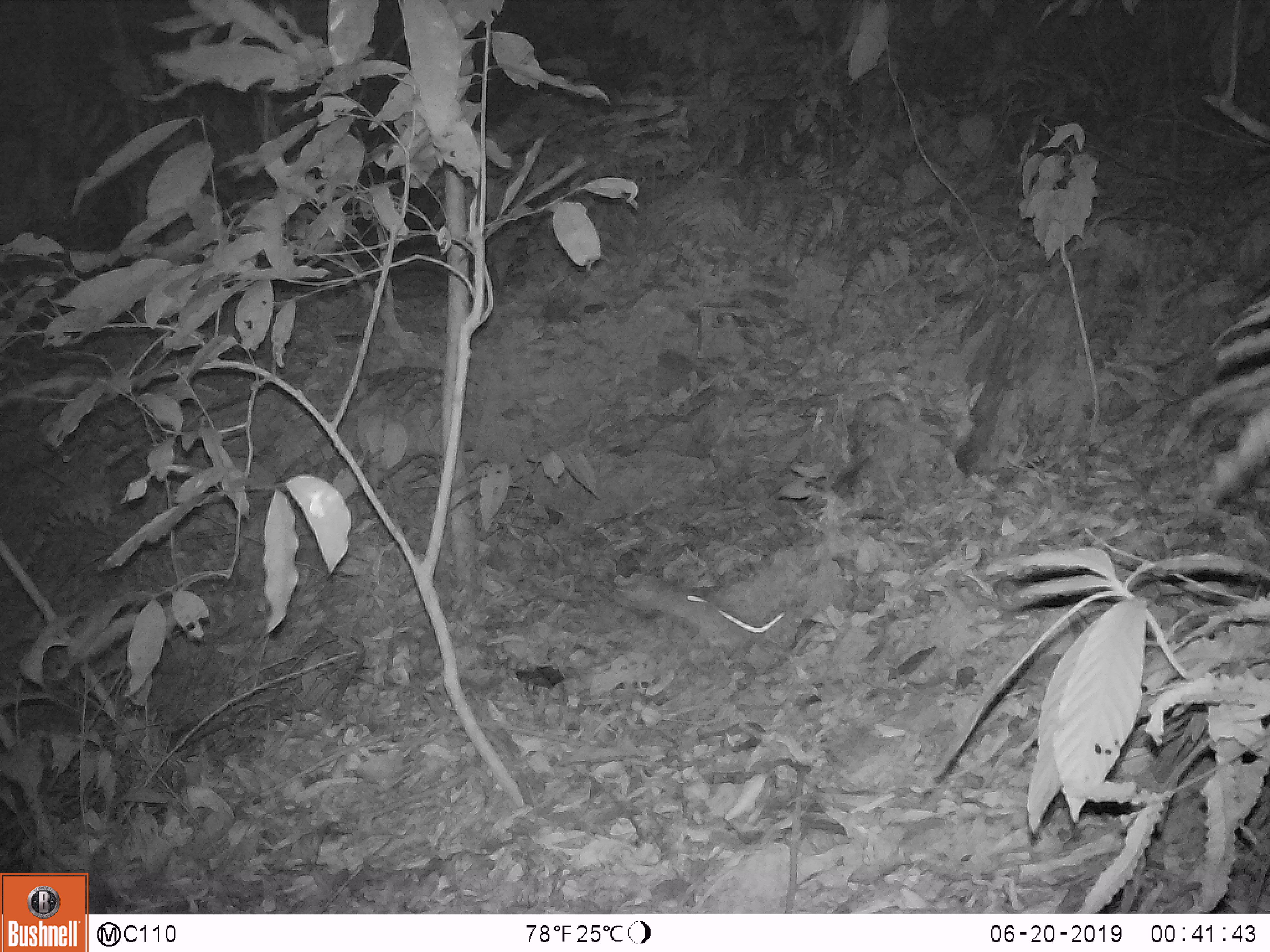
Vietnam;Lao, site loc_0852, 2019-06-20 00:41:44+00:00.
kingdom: Animalia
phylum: Chordata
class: Mammalia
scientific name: Mammalia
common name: mammal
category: unidentified small mammal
Unidentified small mammal (mammal) (Mammalia). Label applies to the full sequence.